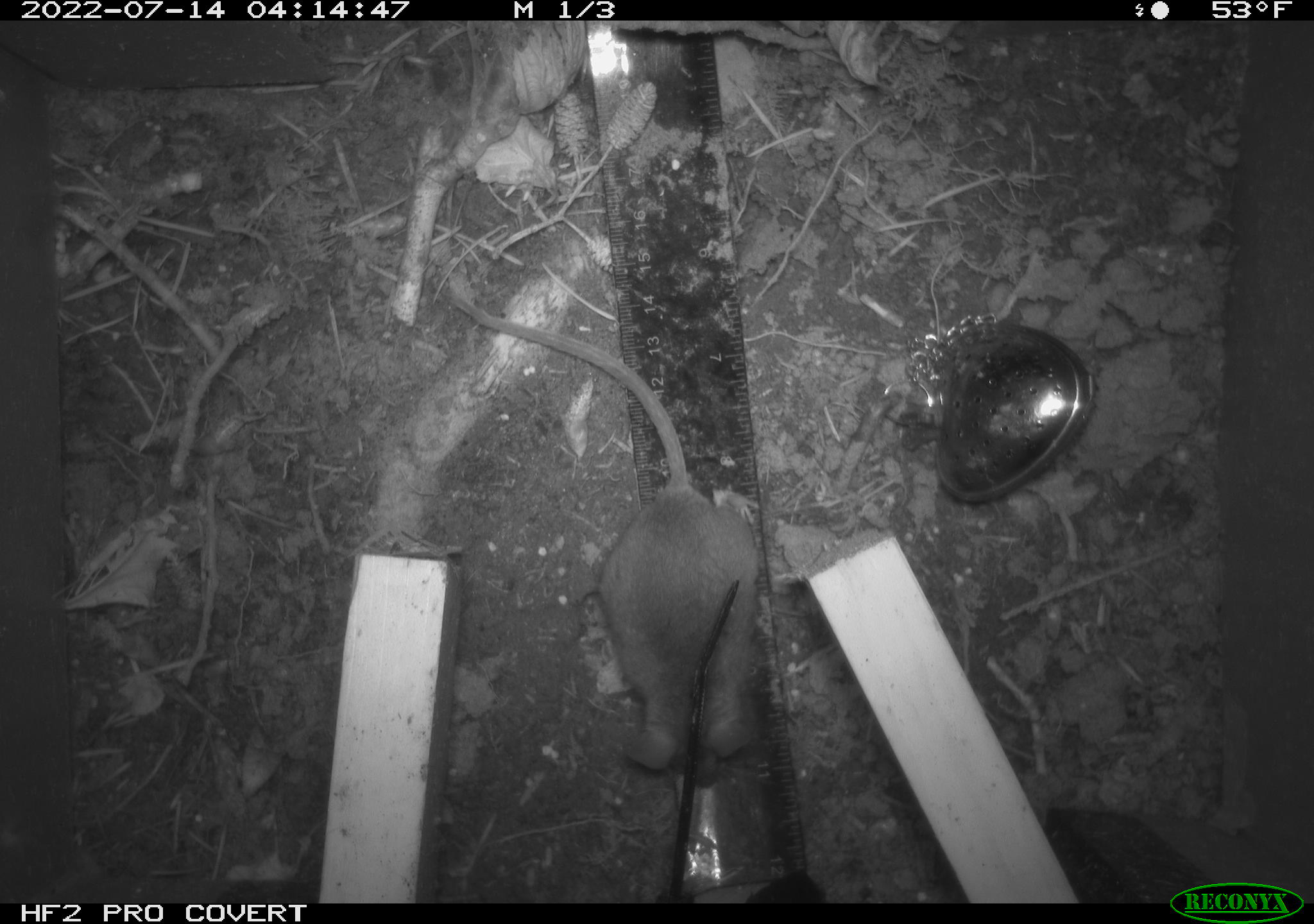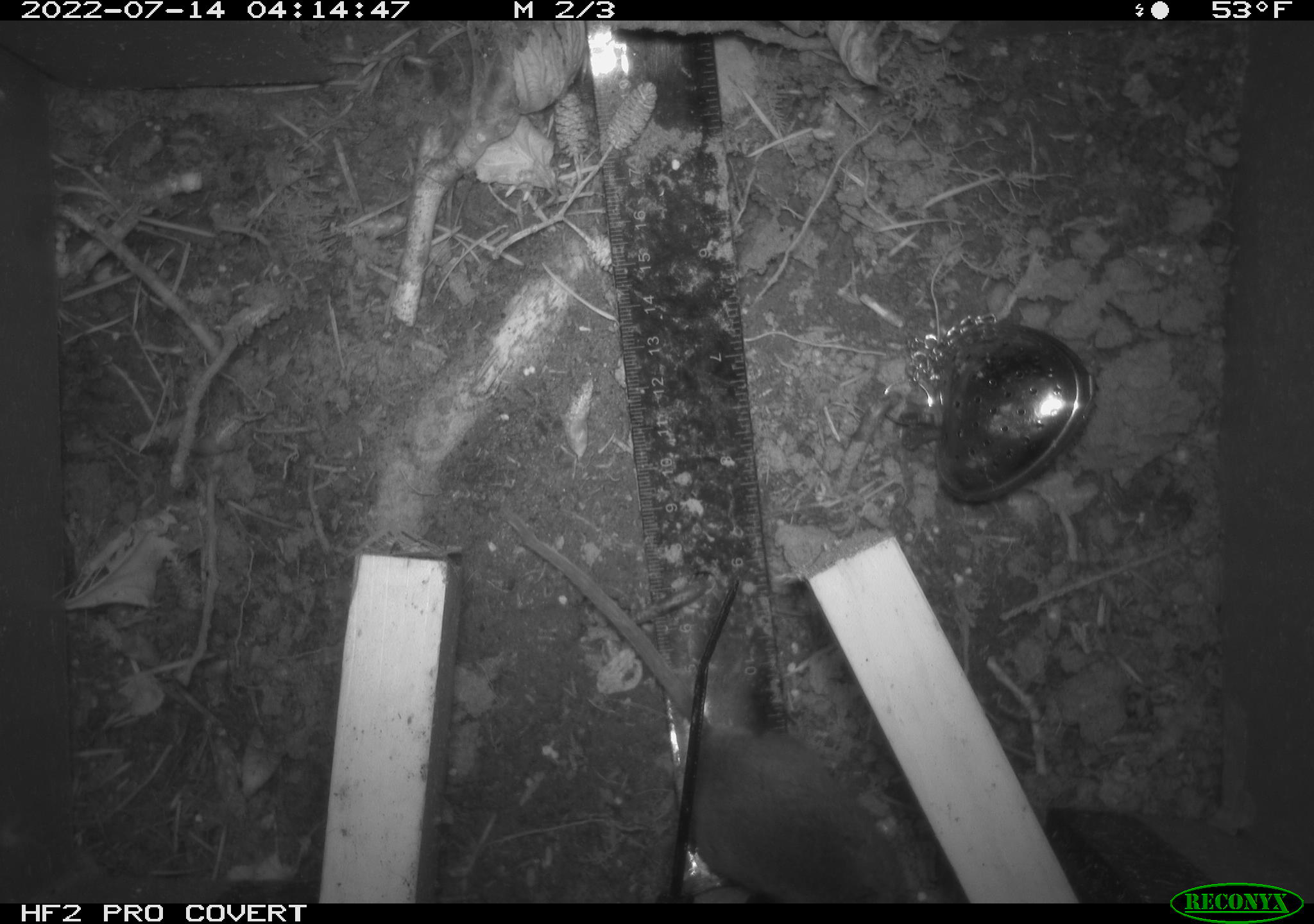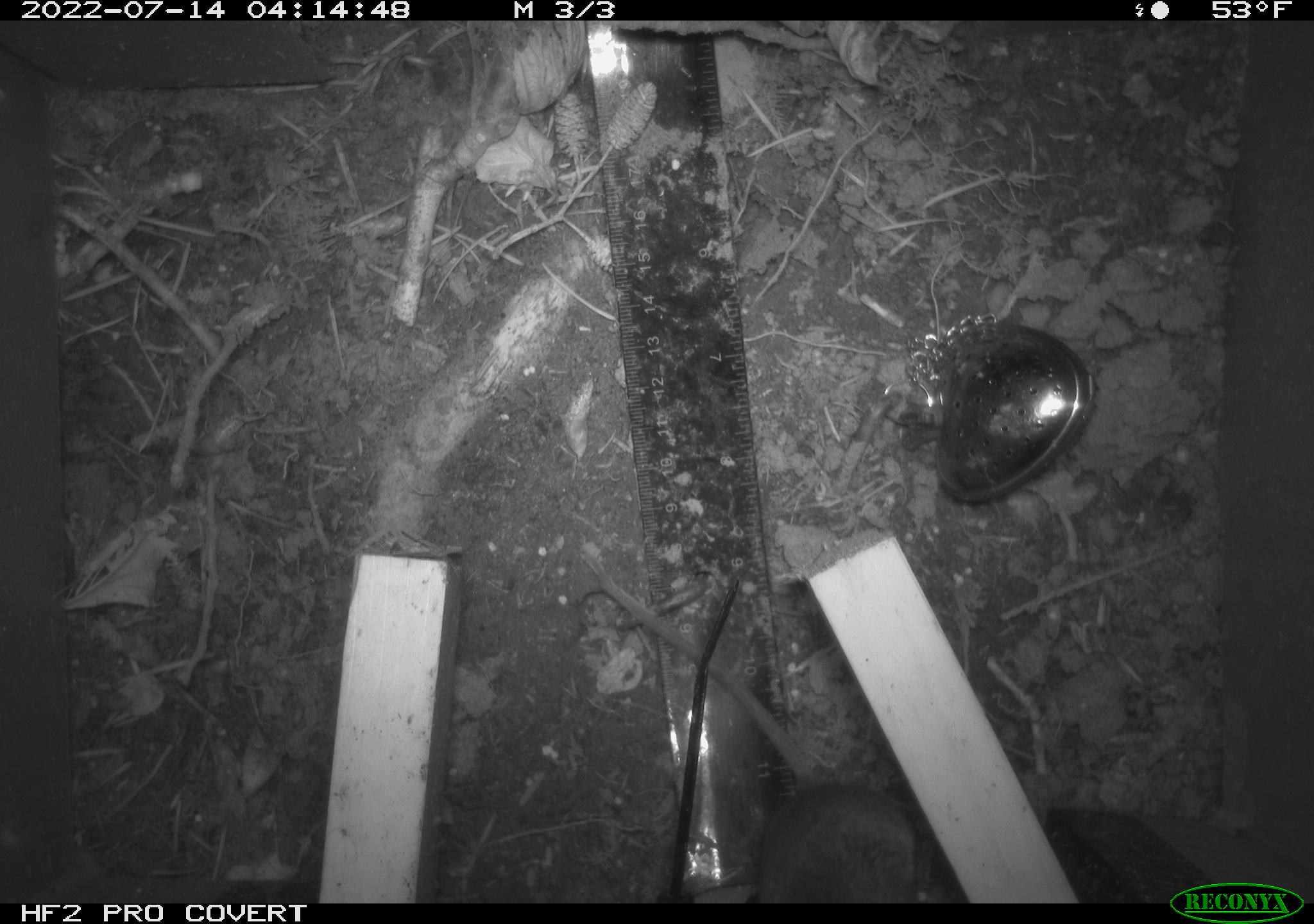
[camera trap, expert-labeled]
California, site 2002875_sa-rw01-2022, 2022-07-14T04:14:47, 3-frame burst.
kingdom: Animalia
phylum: Chordata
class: Mammalia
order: Rodentia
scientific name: Rodentia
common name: mouse species